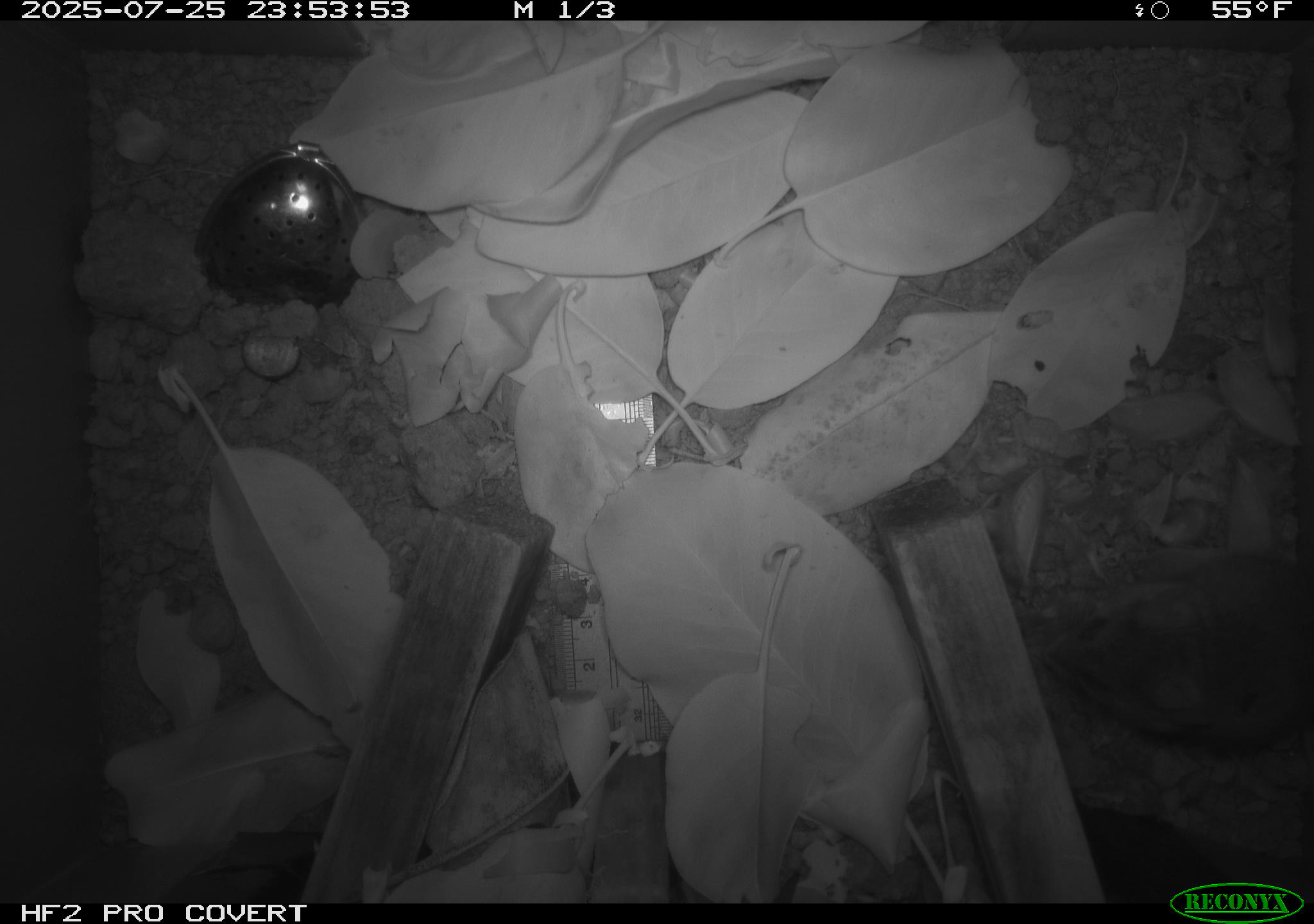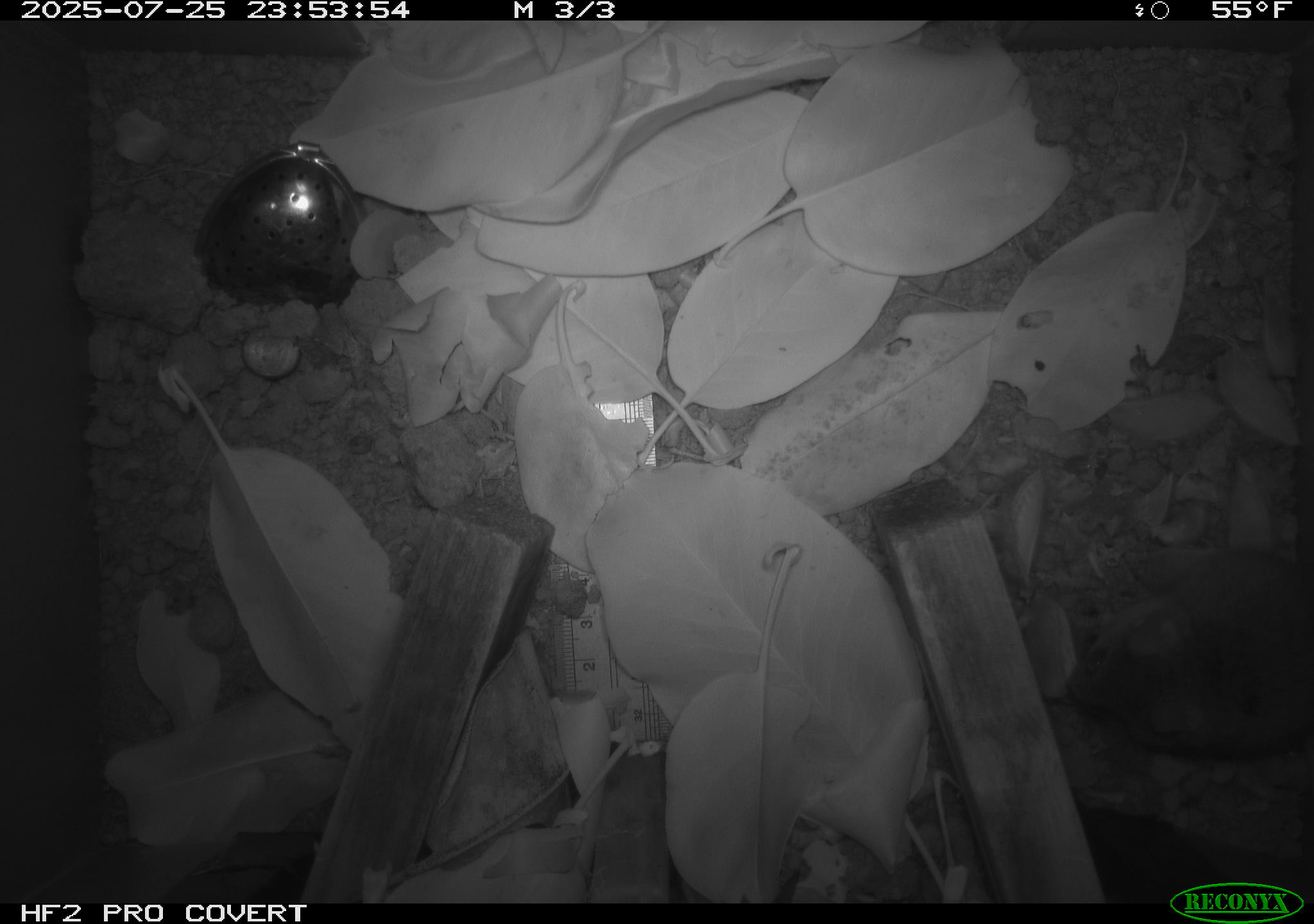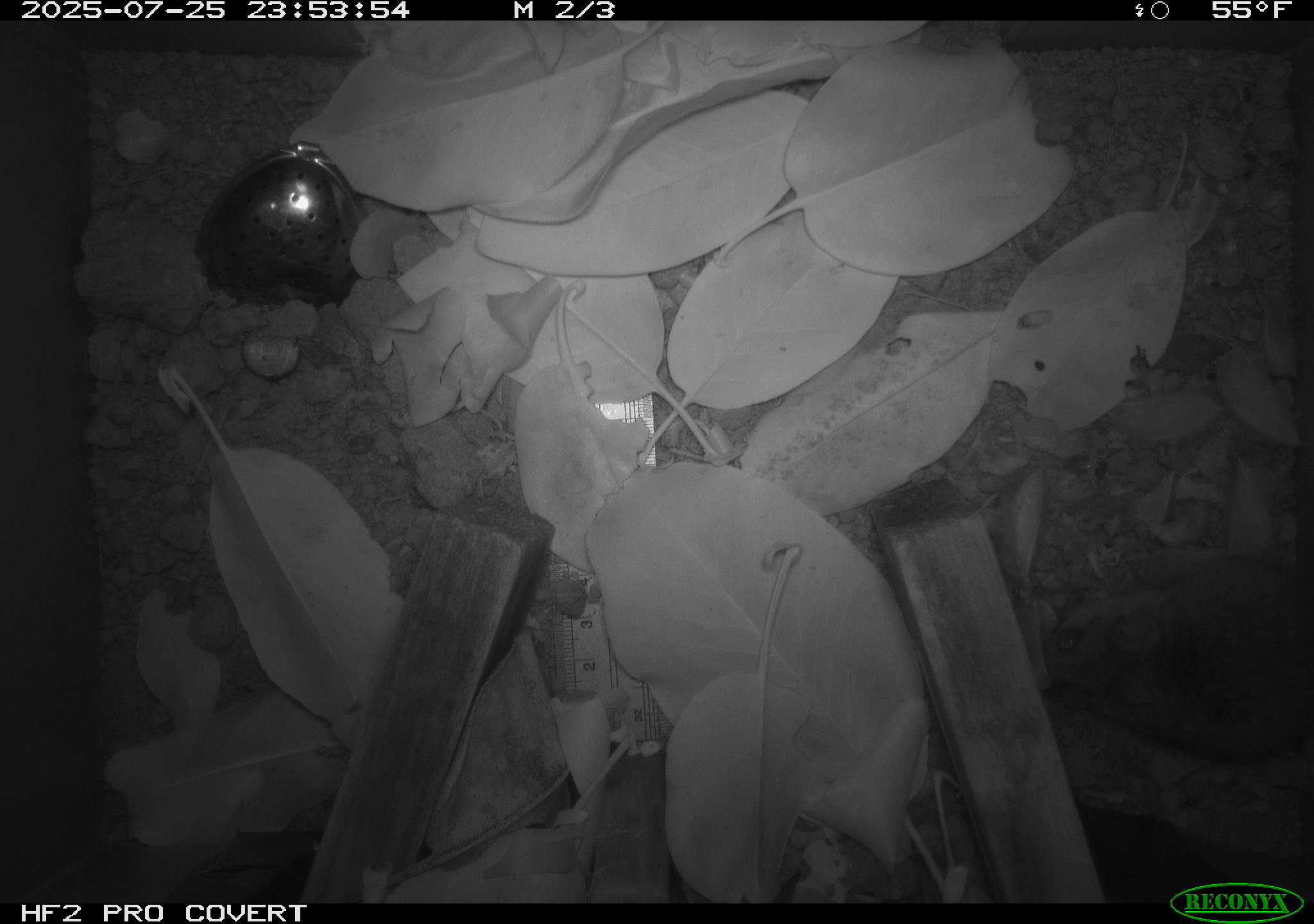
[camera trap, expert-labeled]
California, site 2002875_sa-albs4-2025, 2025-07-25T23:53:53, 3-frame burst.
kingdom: Animalia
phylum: Chordata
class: Mammalia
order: Rodentia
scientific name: Rodentia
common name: mouse species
Mouse species (Rodentia).